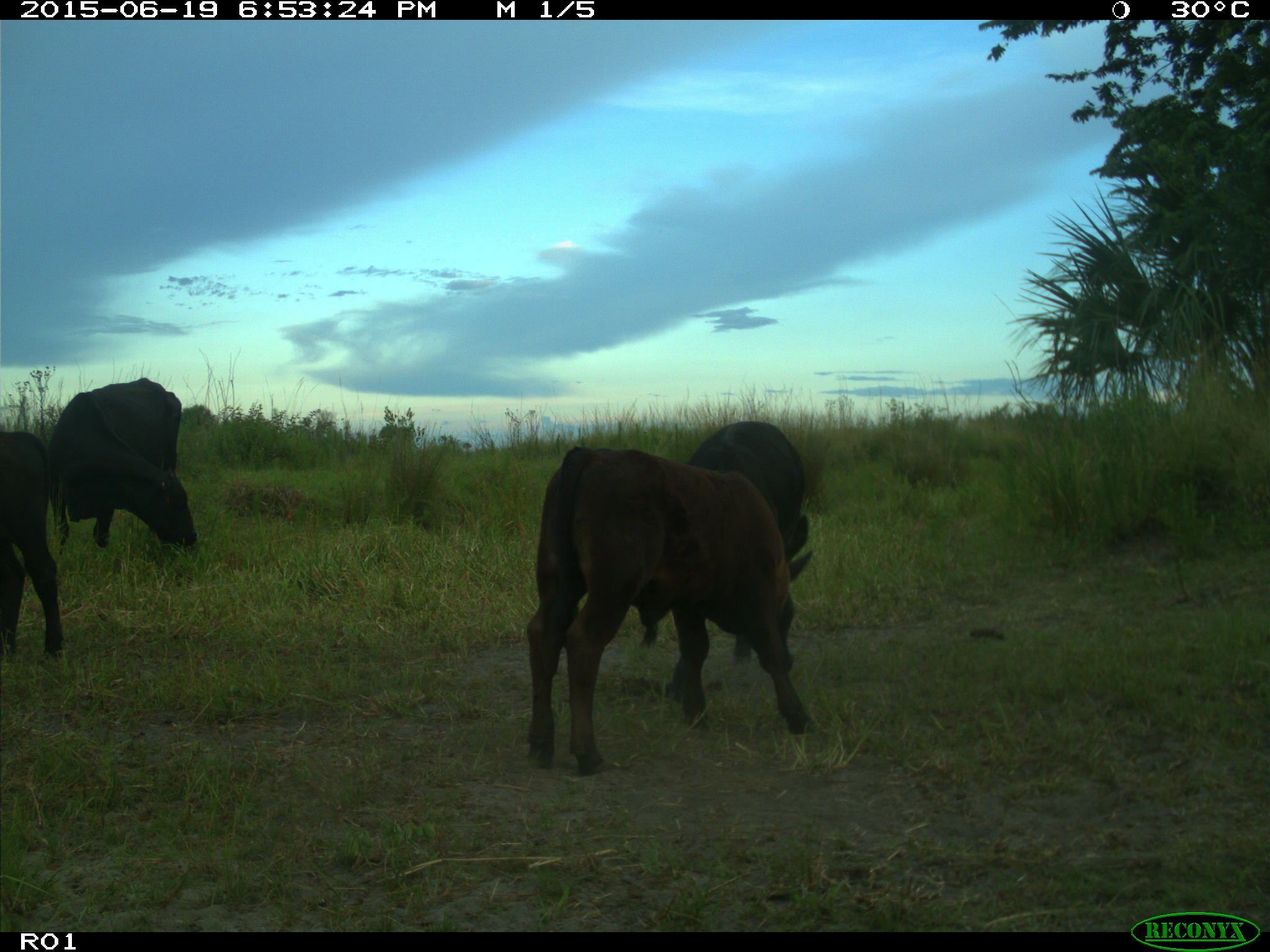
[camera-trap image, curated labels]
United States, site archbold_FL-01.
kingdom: Animalia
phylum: Chordata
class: Mammalia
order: Artiodactyla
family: Bovidae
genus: Bos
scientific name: Bos taurus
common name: domestic cow